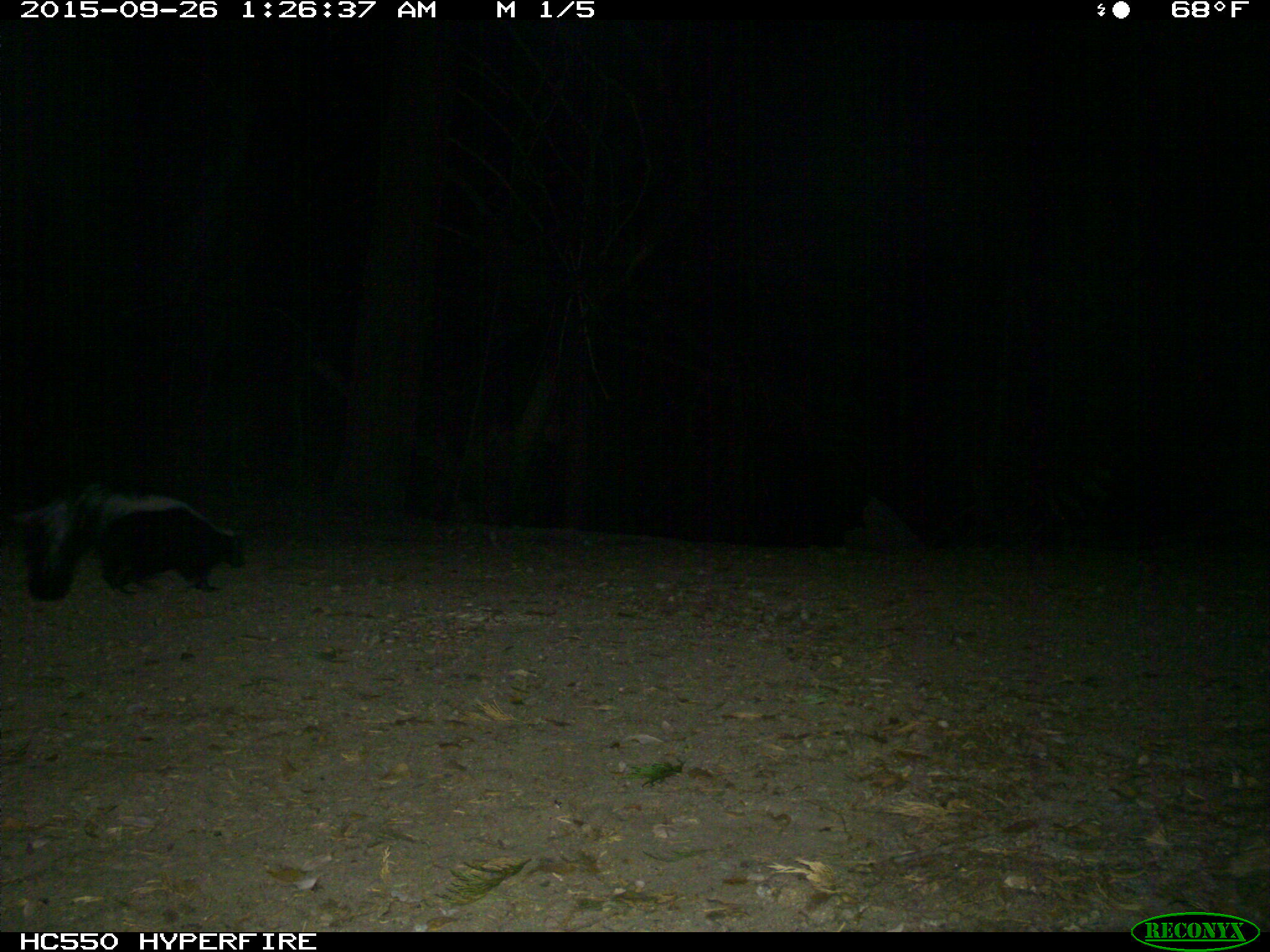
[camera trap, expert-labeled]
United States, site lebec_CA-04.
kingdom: Animalia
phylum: Chordata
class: Mammalia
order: Carnivora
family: Mephitidae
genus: Mephitis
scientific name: Mephitis mephitis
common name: striped skunk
Mephitis mephitis (striped skunk).